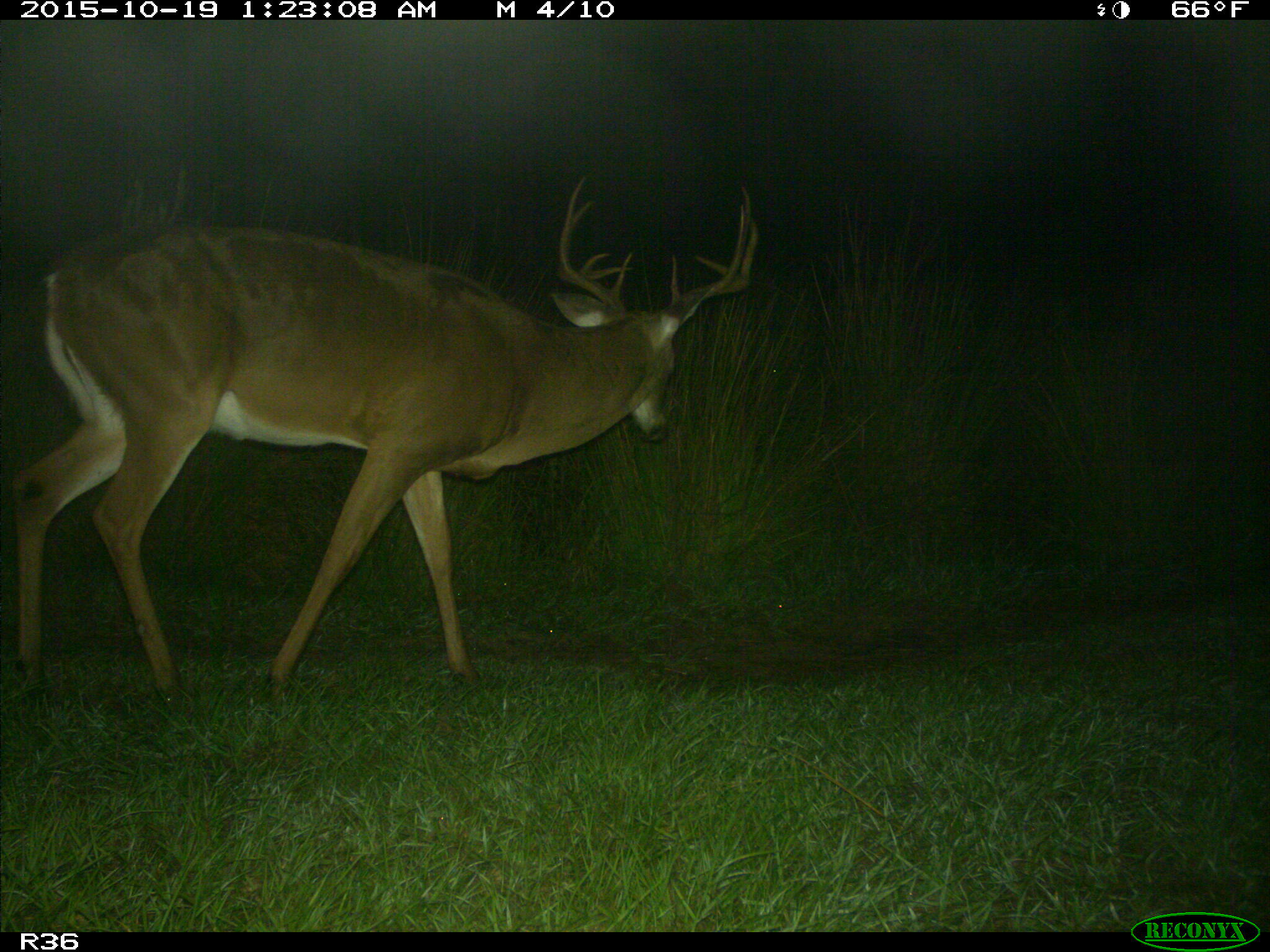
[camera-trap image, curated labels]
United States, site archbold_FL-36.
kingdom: Animalia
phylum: Chordata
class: Mammalia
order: Artiodactyla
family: Cervidae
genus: Odocoileus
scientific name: Odocoileus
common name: deer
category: unidentified deer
Unidentified deer (deer) (Odocoileus).